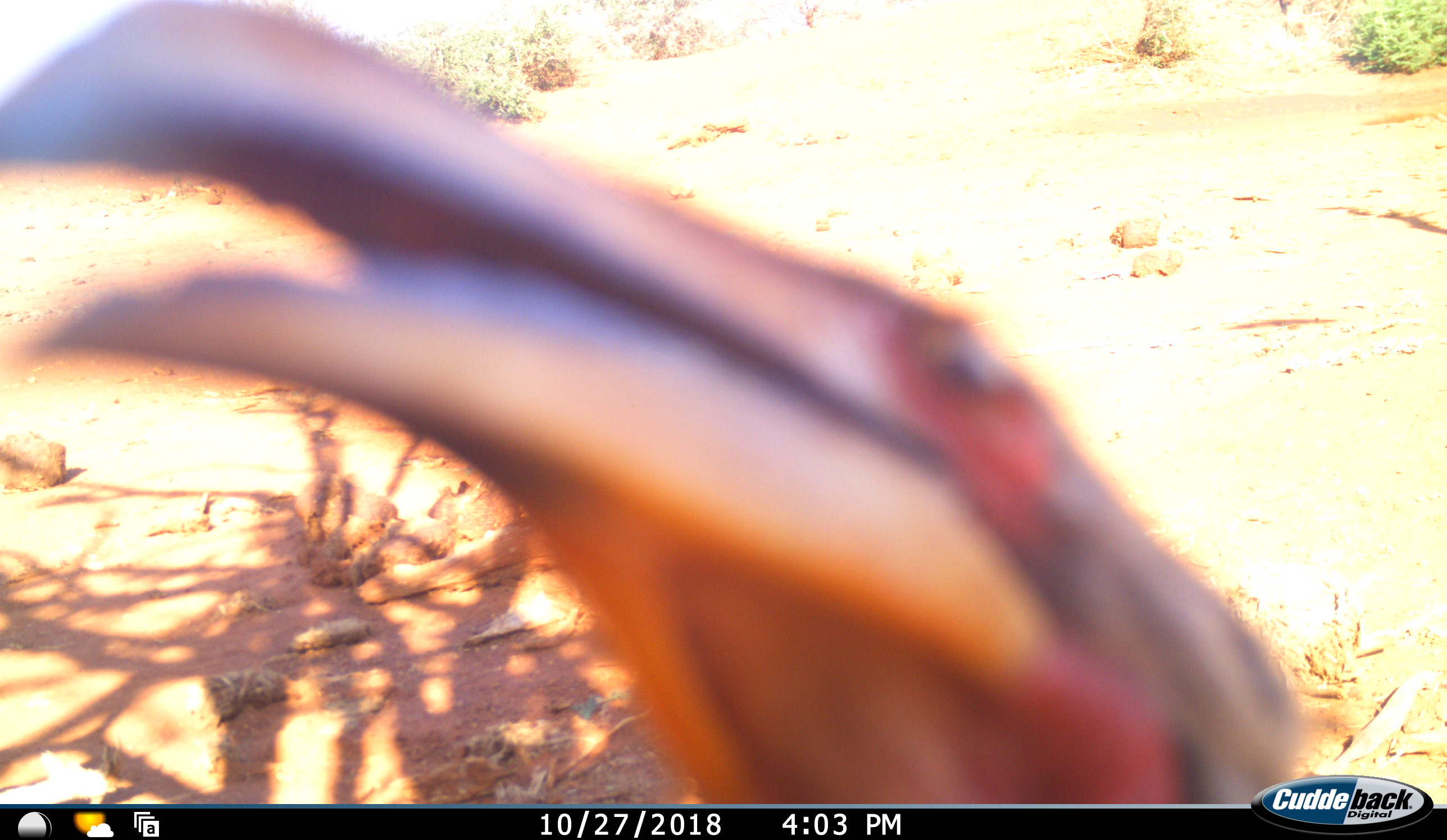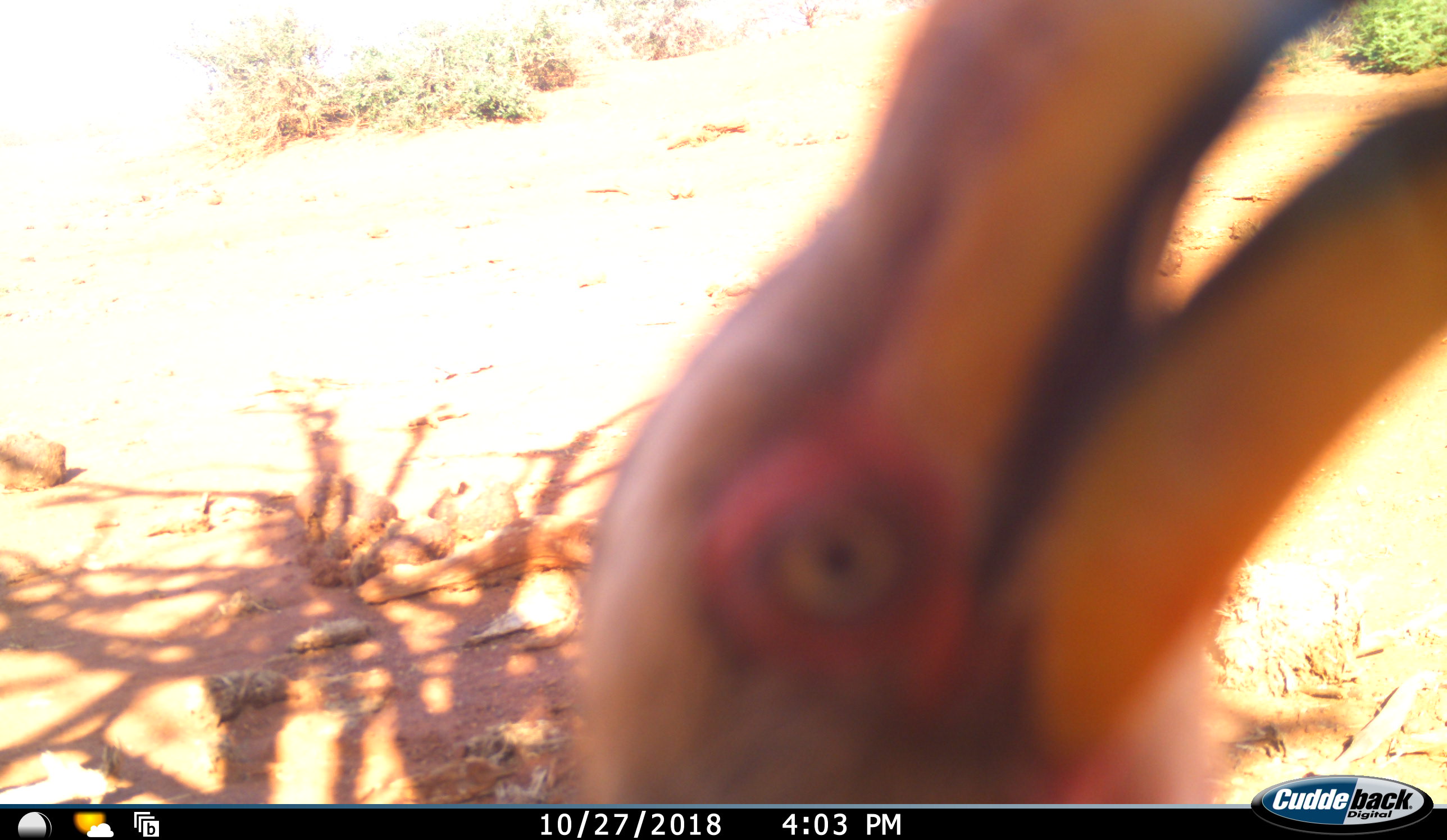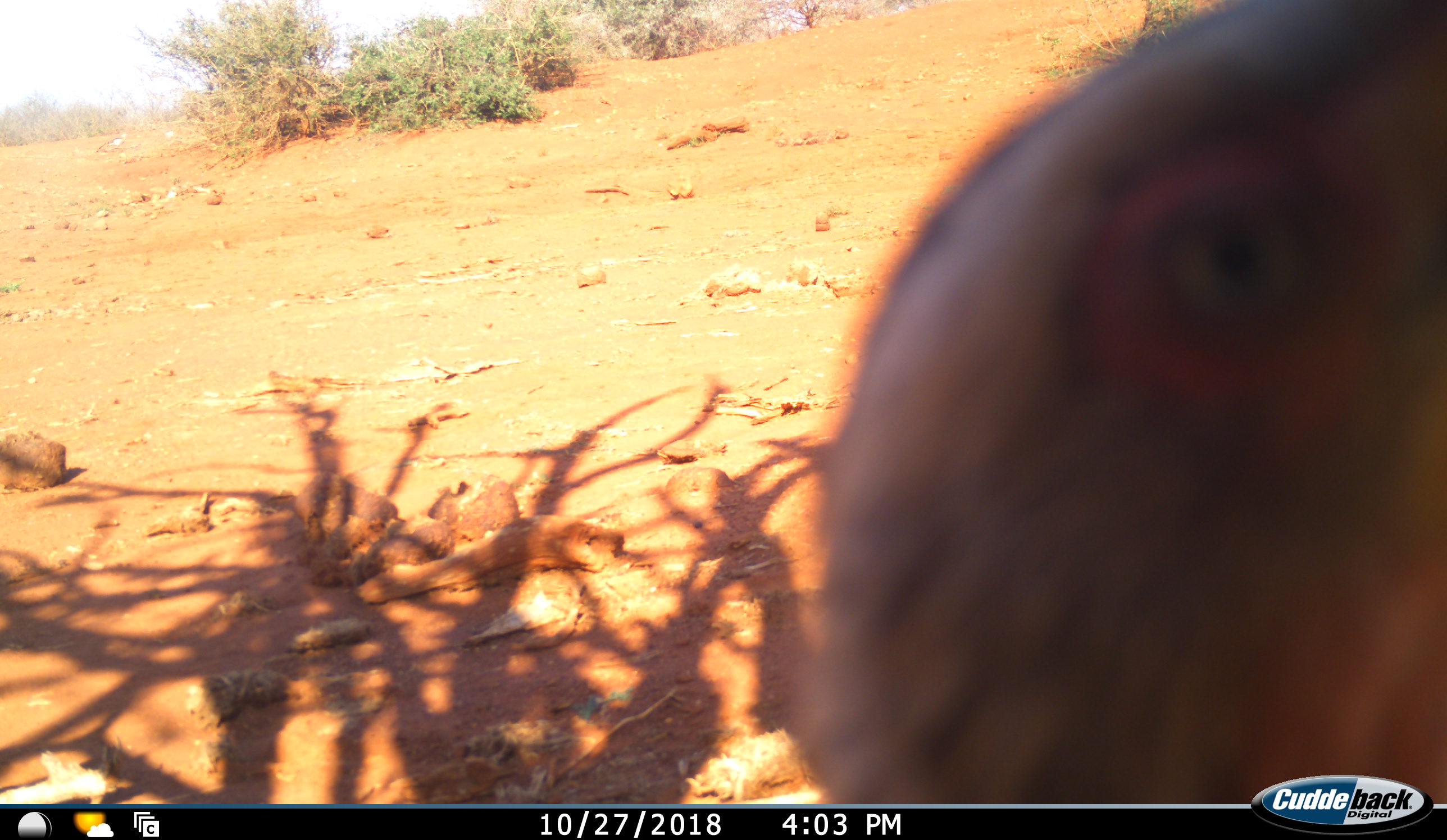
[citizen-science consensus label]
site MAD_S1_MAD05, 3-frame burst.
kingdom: Animalia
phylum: Chordata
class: Aves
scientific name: Aves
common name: bird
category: birdother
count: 1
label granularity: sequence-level